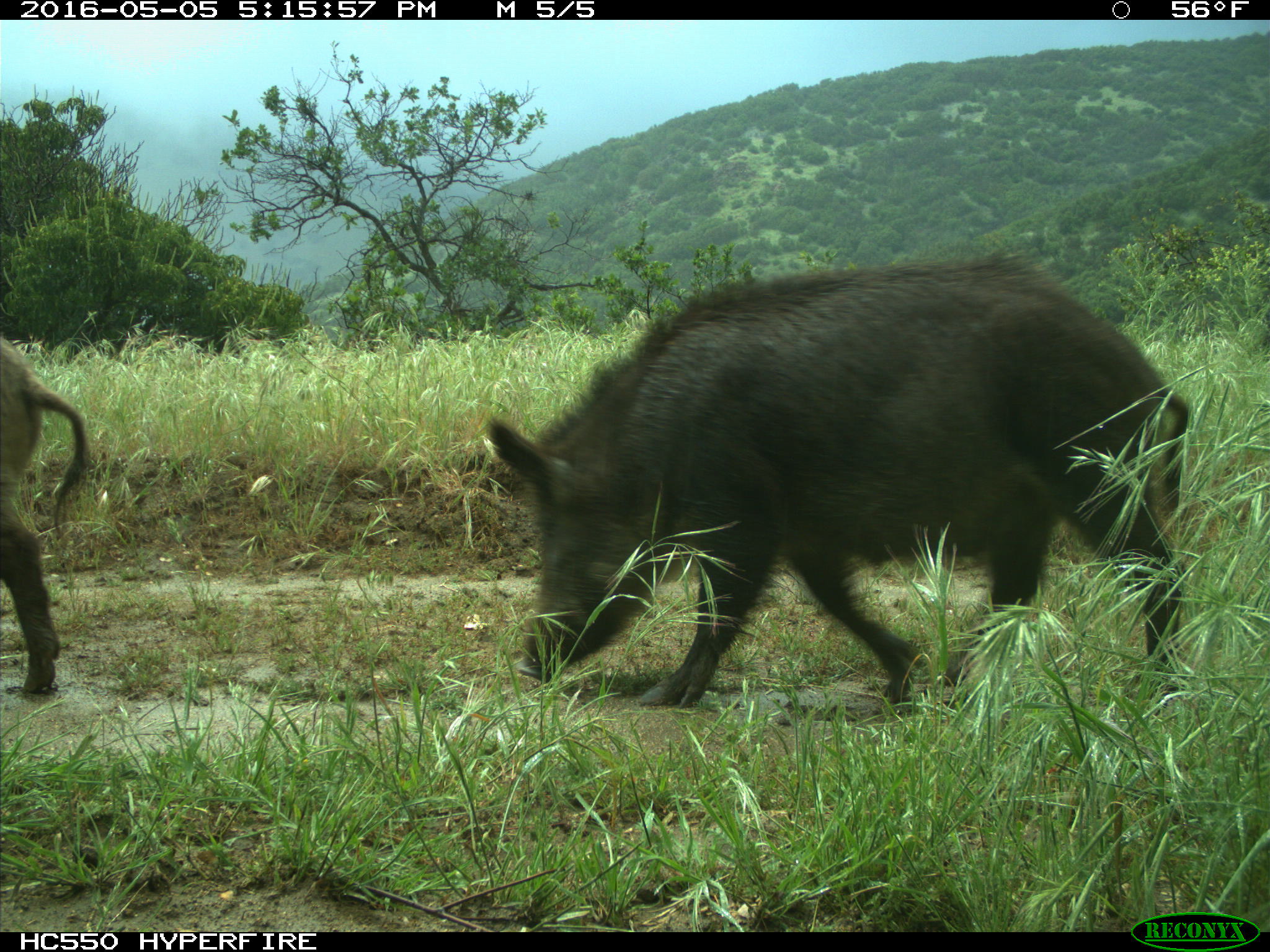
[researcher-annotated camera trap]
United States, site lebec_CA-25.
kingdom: Animalia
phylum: Chordata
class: Mammalia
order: Artiodactyla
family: Suidae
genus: Sus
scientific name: Sus scrofa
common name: wild boar